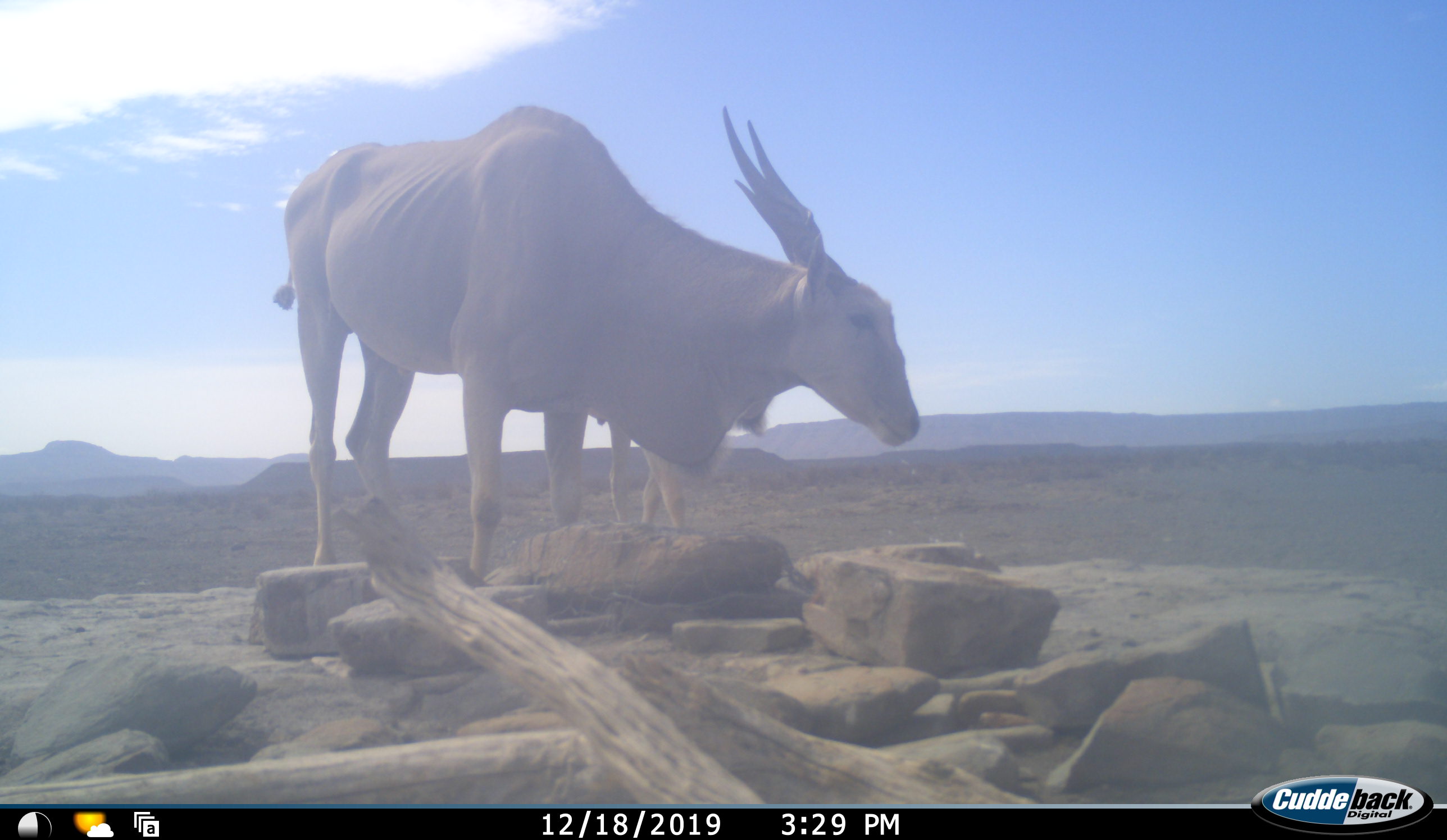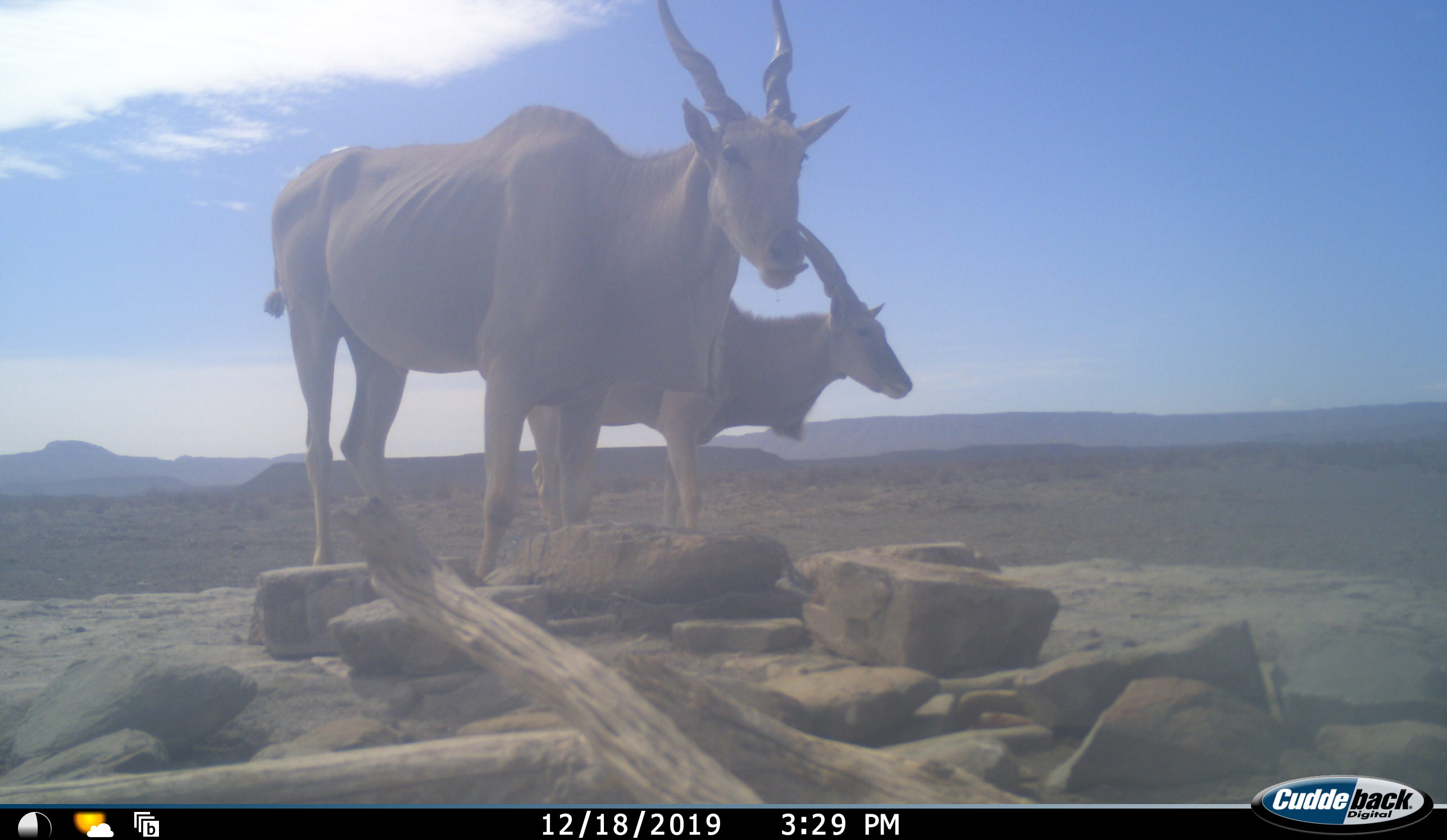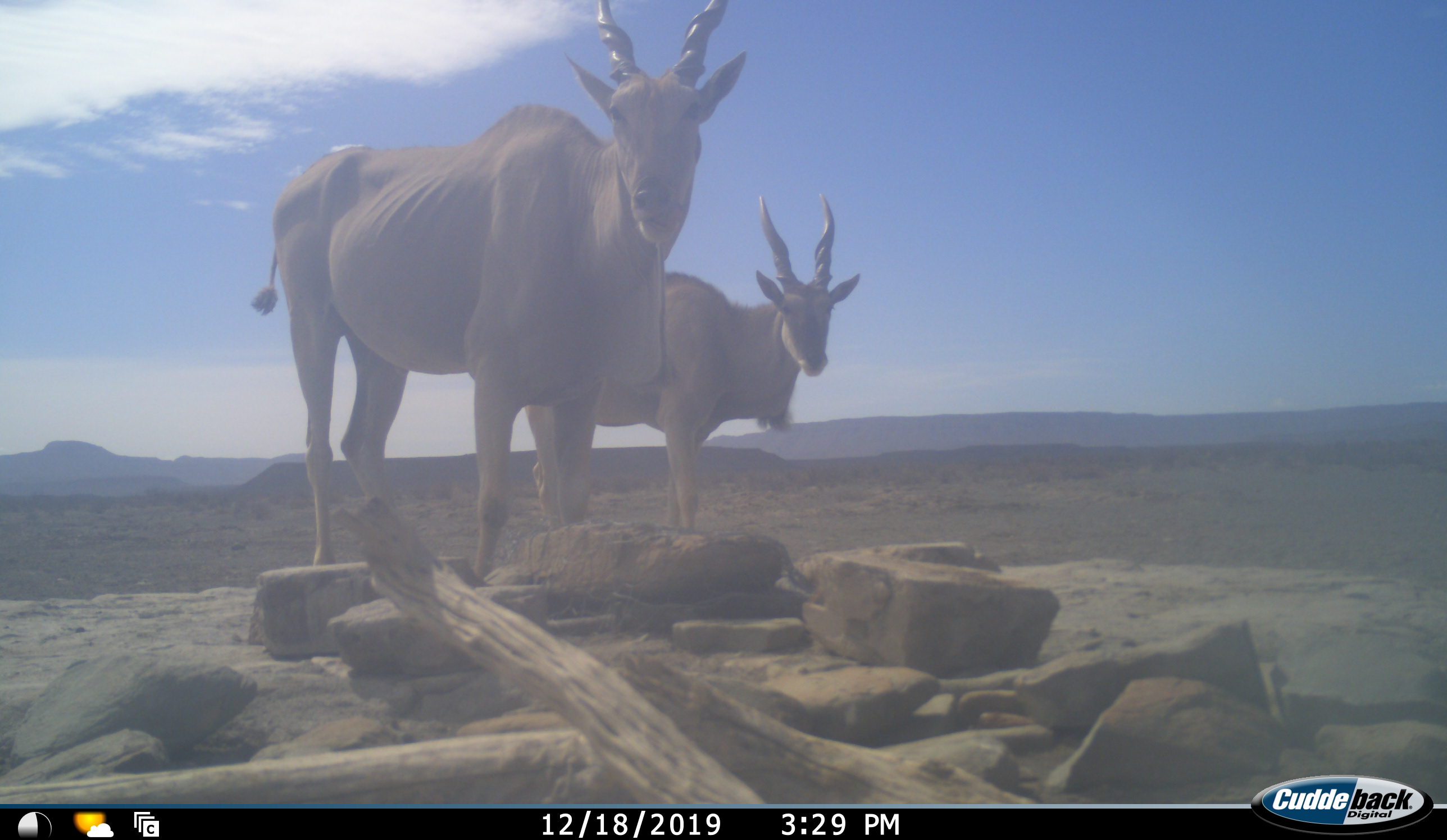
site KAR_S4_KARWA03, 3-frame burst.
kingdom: Animalia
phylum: Chordata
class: Mammalia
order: Artiodactyla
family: Bovidae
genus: Tragelaphus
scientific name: Tragelaphus oryx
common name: eland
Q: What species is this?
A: Eland (Tragelaphus oryx).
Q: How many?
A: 2.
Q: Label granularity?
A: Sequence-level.